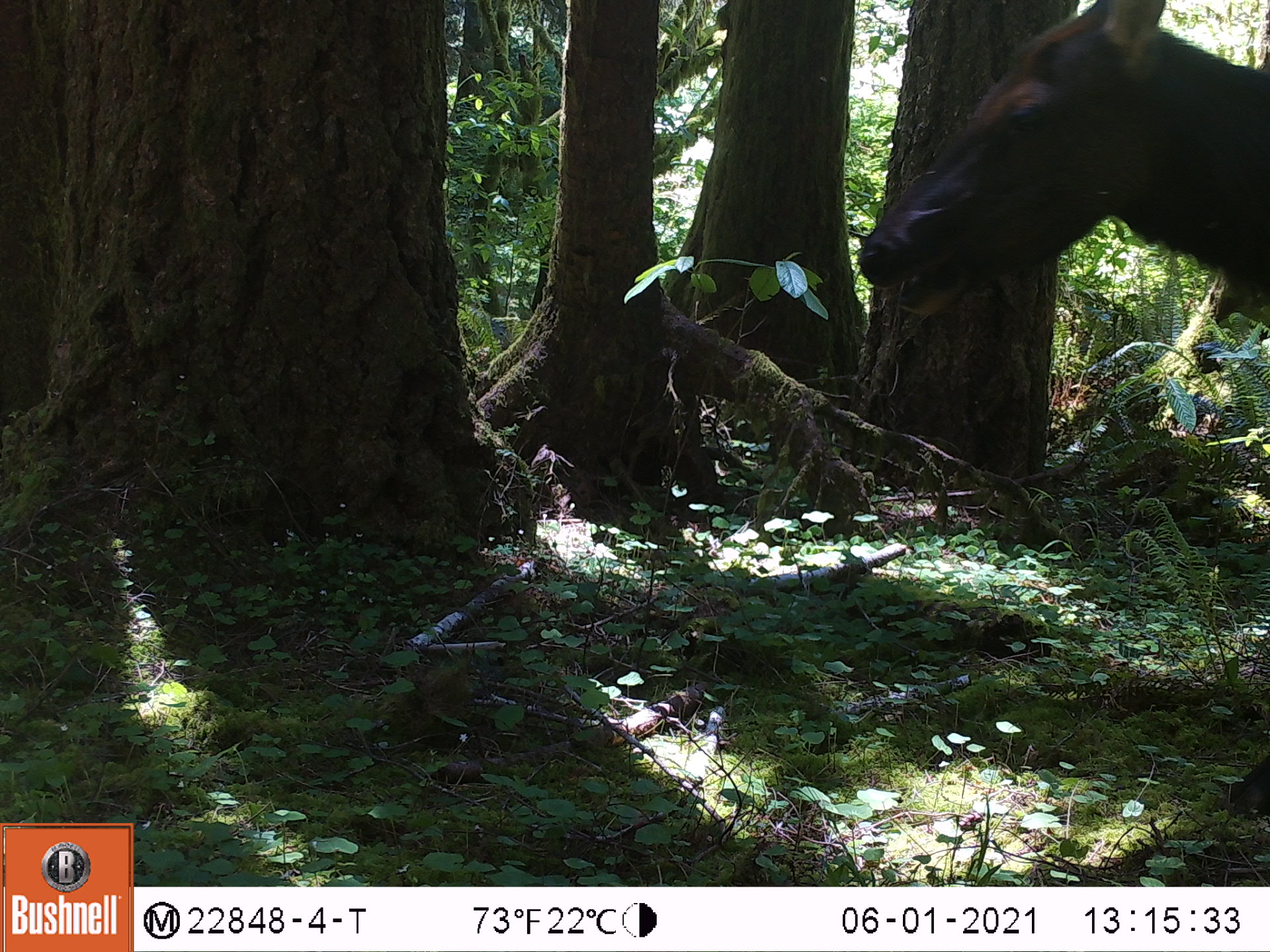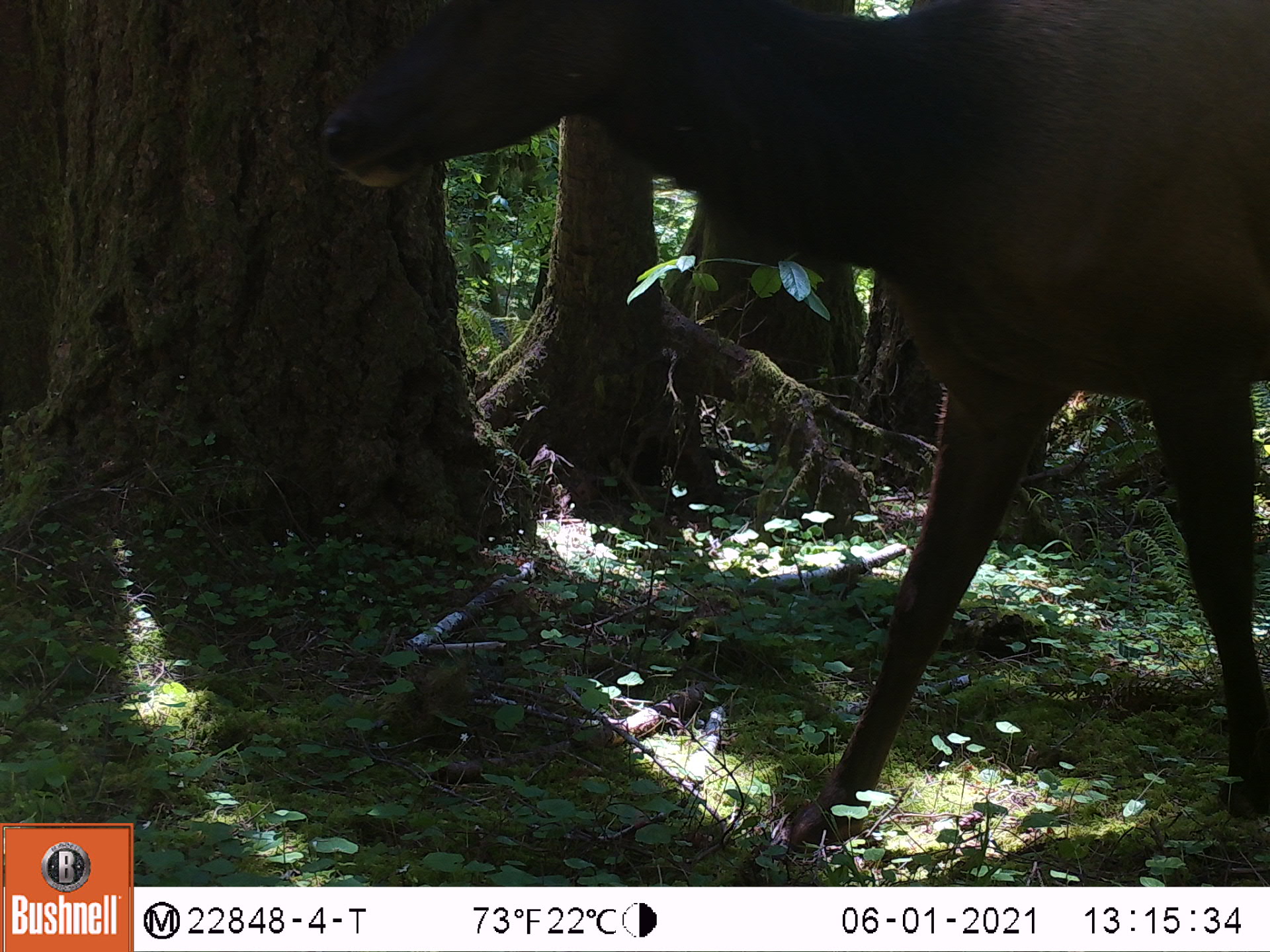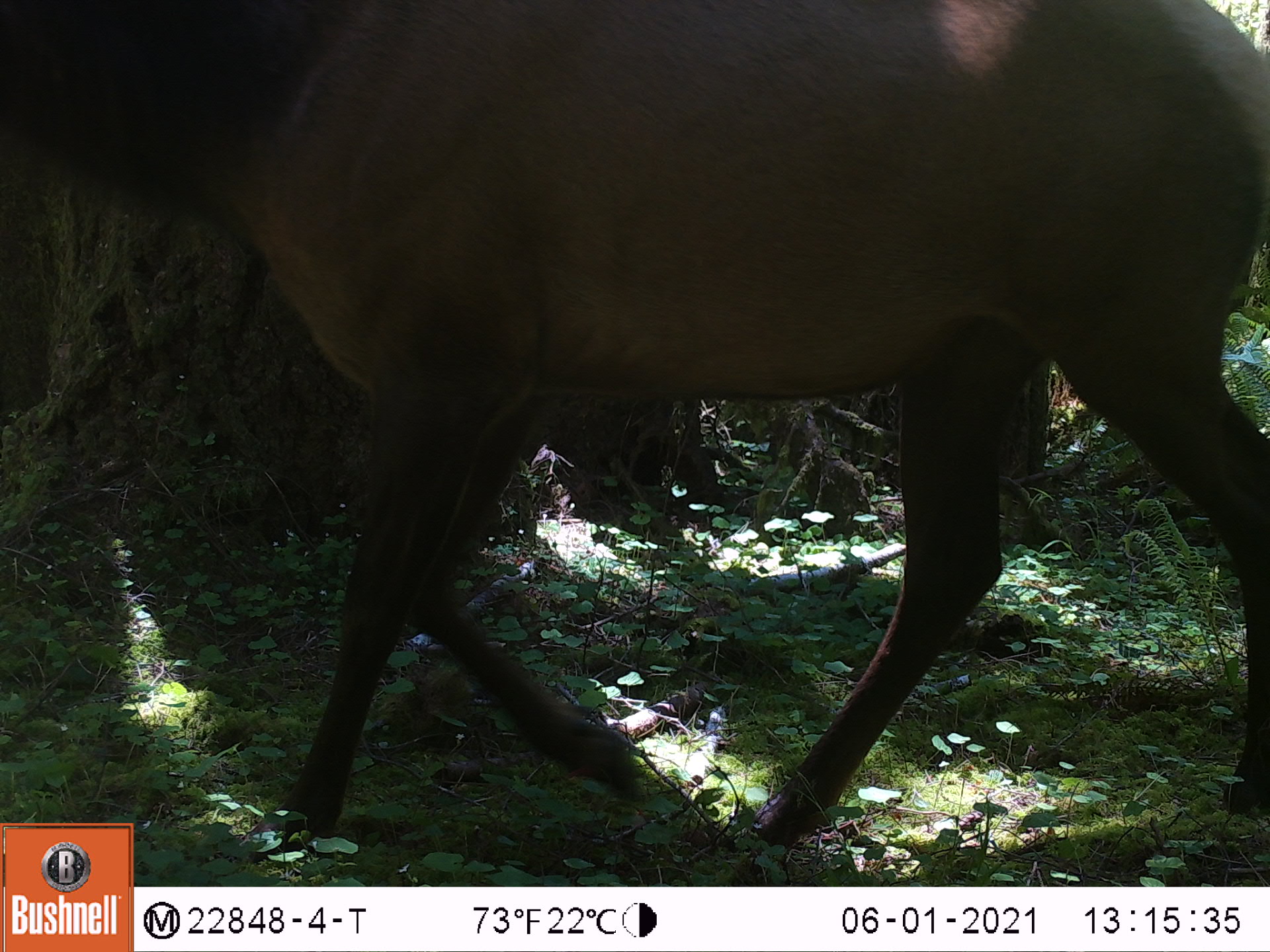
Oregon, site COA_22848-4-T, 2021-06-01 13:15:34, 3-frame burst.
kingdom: Animalia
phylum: Chordata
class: Mammalia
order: Artiodactyla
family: Cervidae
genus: Cervus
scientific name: Cervus canadensis roosevelti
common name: roosevelt elk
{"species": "roosevelt elk (Cervus canadensis roosevelti)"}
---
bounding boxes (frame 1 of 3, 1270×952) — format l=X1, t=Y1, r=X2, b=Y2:
roosevelt elk: l=854, t=1, r=1264, b=300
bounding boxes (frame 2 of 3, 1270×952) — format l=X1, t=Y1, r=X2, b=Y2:
roosevelt elk: l=299, t=5, r=1264, b=842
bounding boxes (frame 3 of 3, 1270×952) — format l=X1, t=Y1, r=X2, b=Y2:
roosevelt elk: l=5, t=0, r=1264, b=810